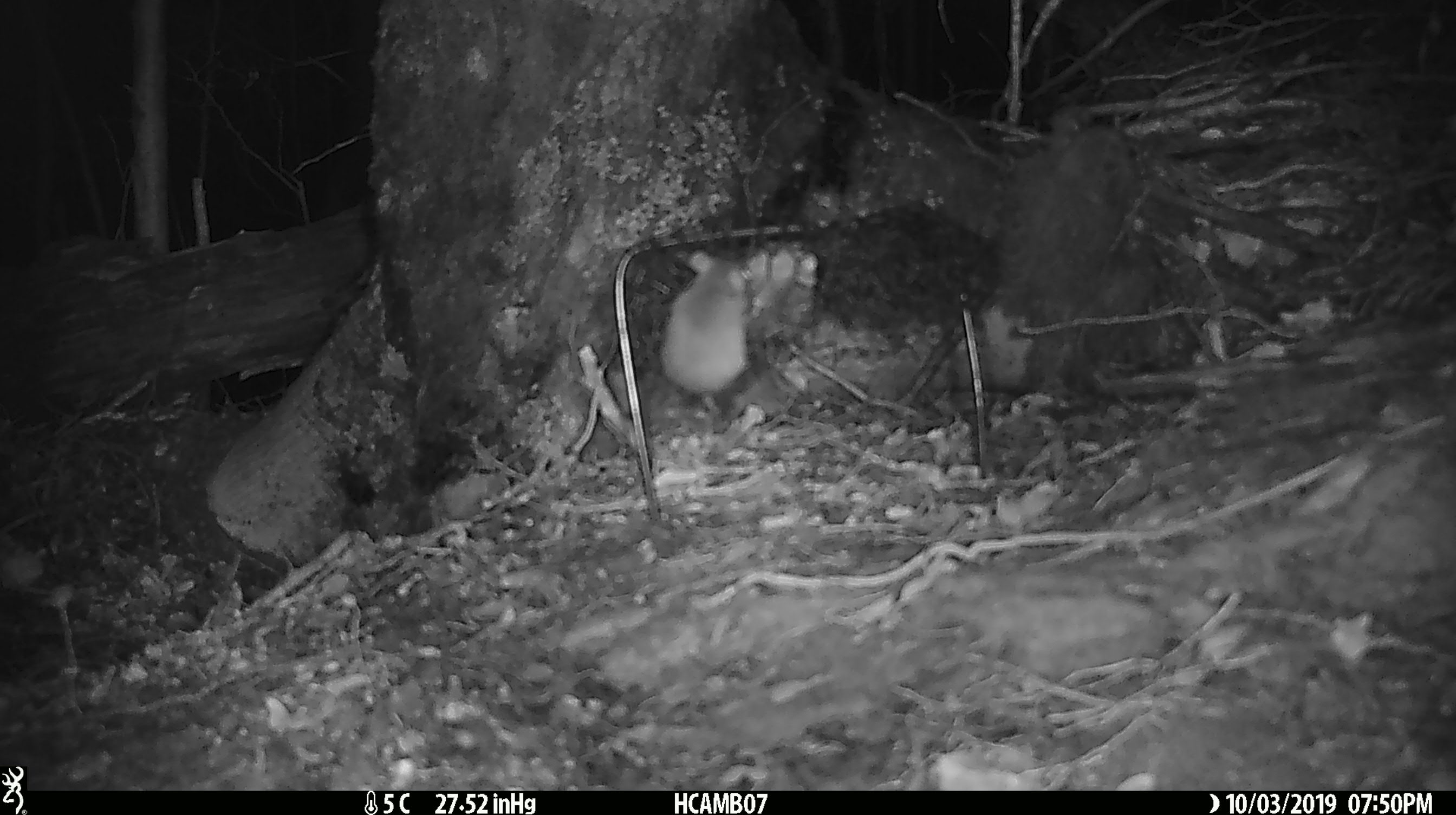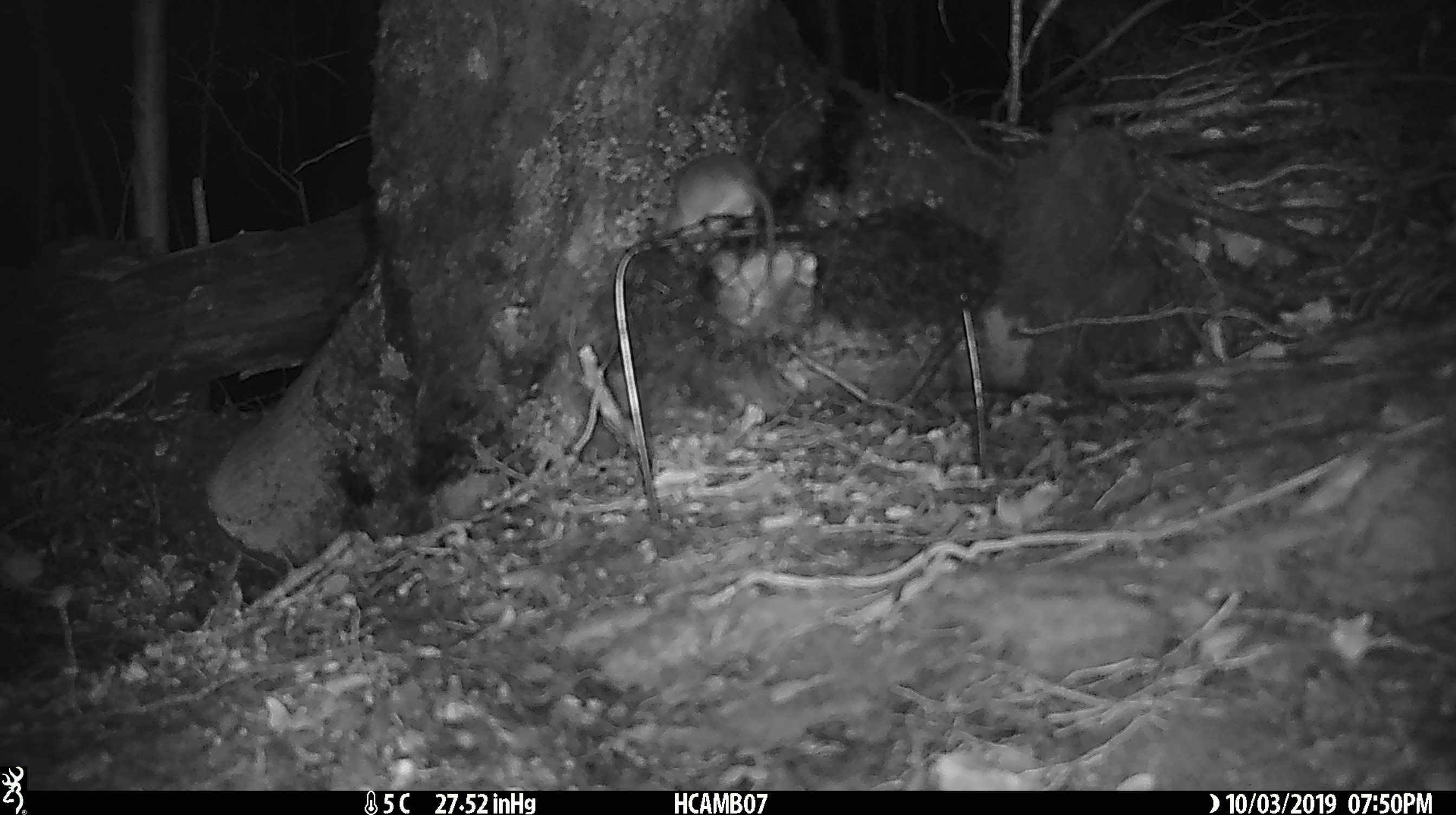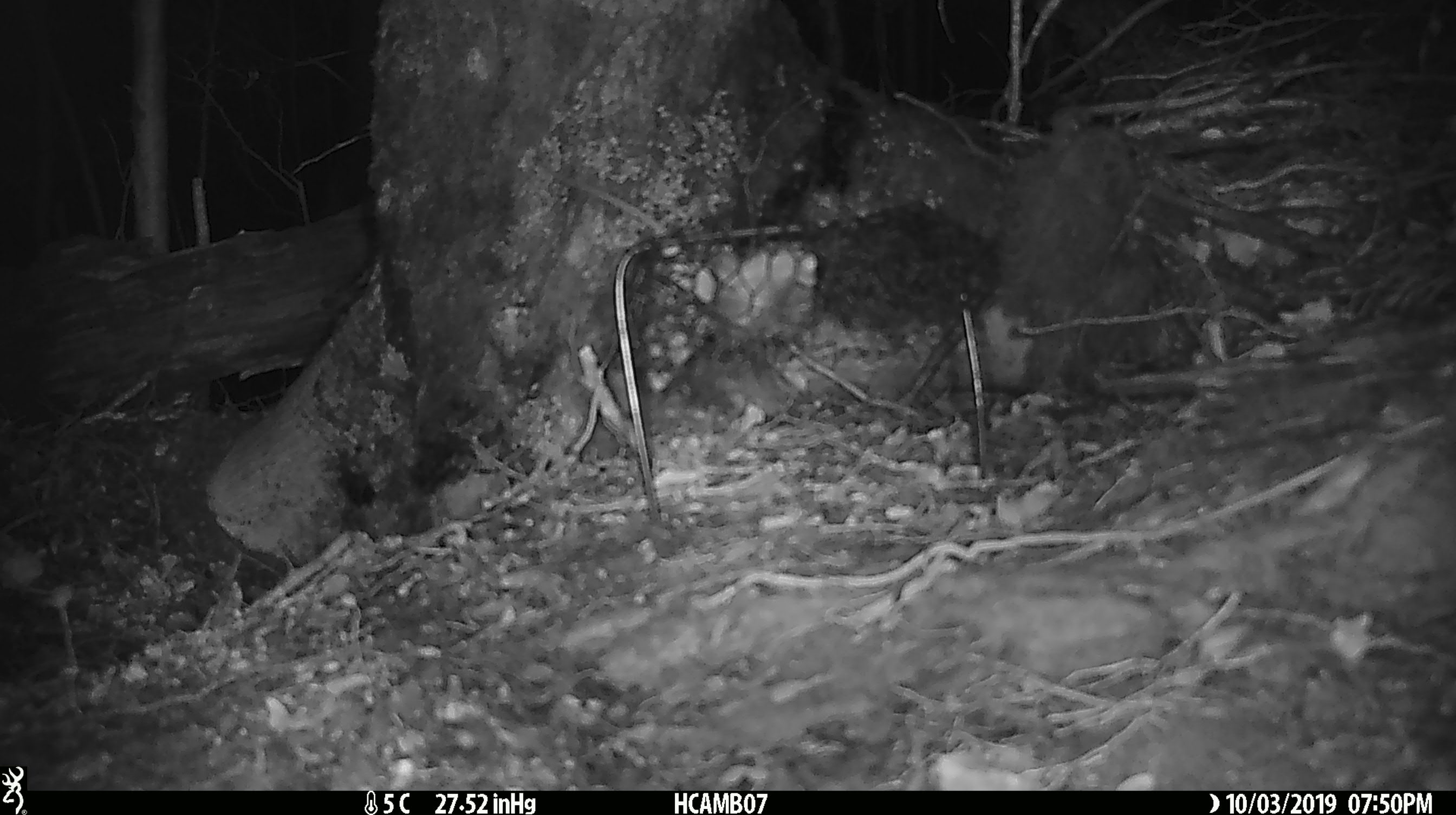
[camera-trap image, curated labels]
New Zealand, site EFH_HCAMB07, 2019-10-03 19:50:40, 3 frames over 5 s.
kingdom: Animalia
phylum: Chordata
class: Mammalia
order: Rodentia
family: Muridae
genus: Mus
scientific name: Mus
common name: mouse